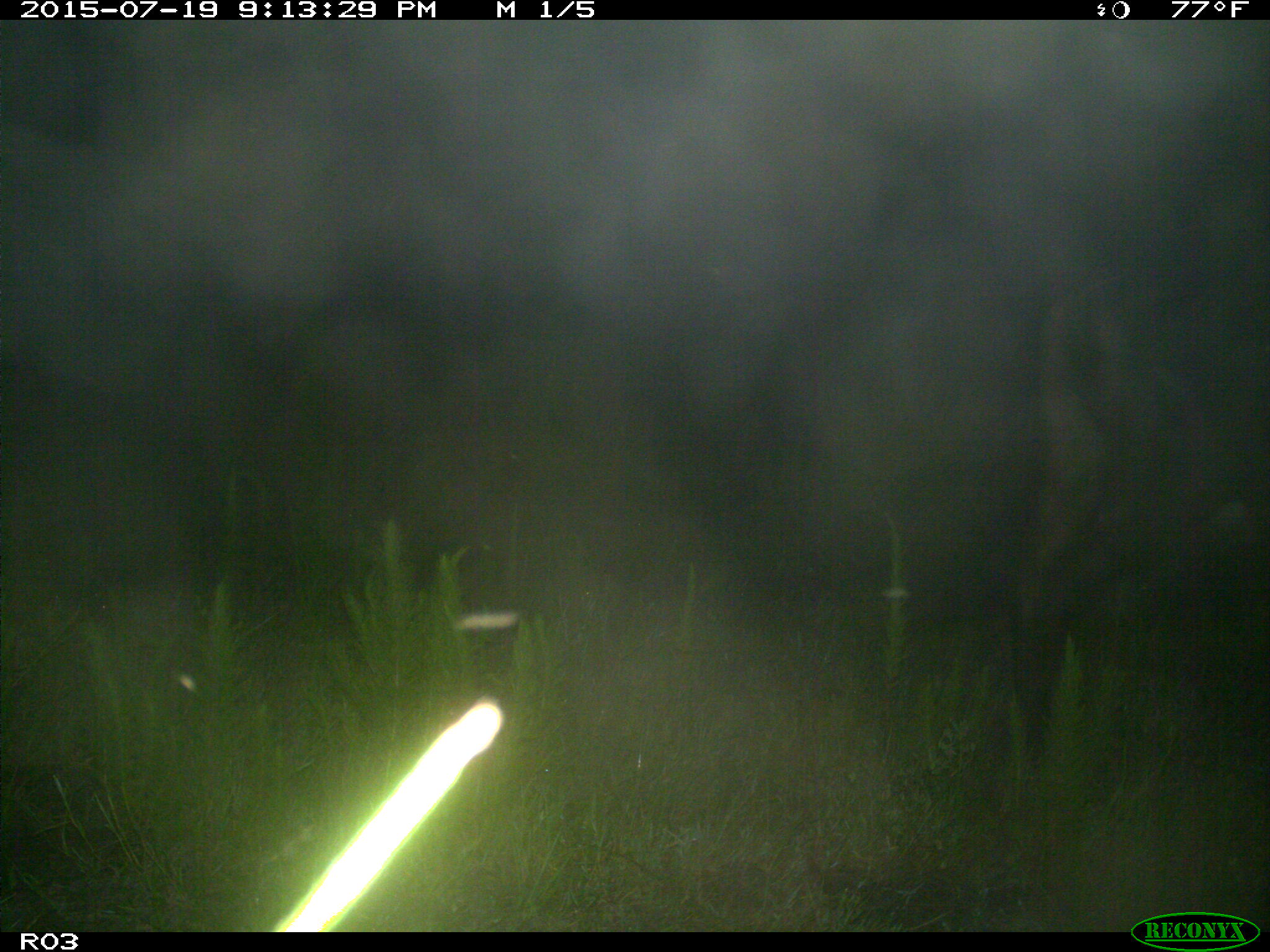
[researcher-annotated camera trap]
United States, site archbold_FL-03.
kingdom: Animalia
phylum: Chordata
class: Mammalia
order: Artiodactyla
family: Bovidae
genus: Bos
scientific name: Bos taurus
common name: domestic cow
Bos taurus (domestic cow).